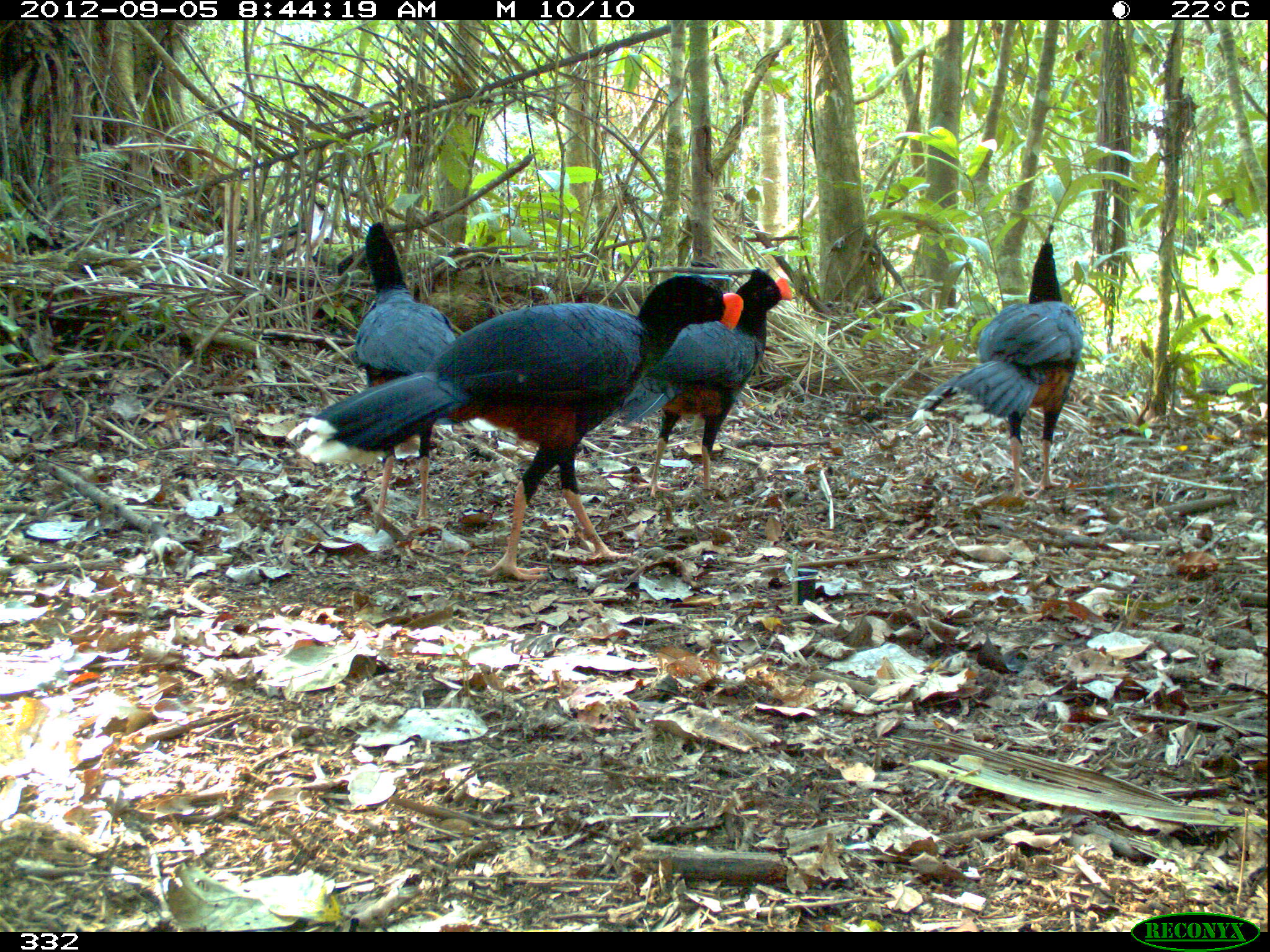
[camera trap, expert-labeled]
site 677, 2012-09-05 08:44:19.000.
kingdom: Animalia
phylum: Chordata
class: Aves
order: Galliformes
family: Cracidae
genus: Mitu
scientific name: Mitu tuberosum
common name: razor-billed curassow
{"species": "Mitu tuberosum (razor-billed curassow)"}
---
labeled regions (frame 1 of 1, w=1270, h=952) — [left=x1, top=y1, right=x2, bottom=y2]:
mitu tuberosum: [left=285, top=273, right=743, bottom=582]; [left=910, top=239, right=1084, bottom=502]; [left=608, top=266, right=793, bottom=499]; [left=349, top=221, right=458, bottom=523]